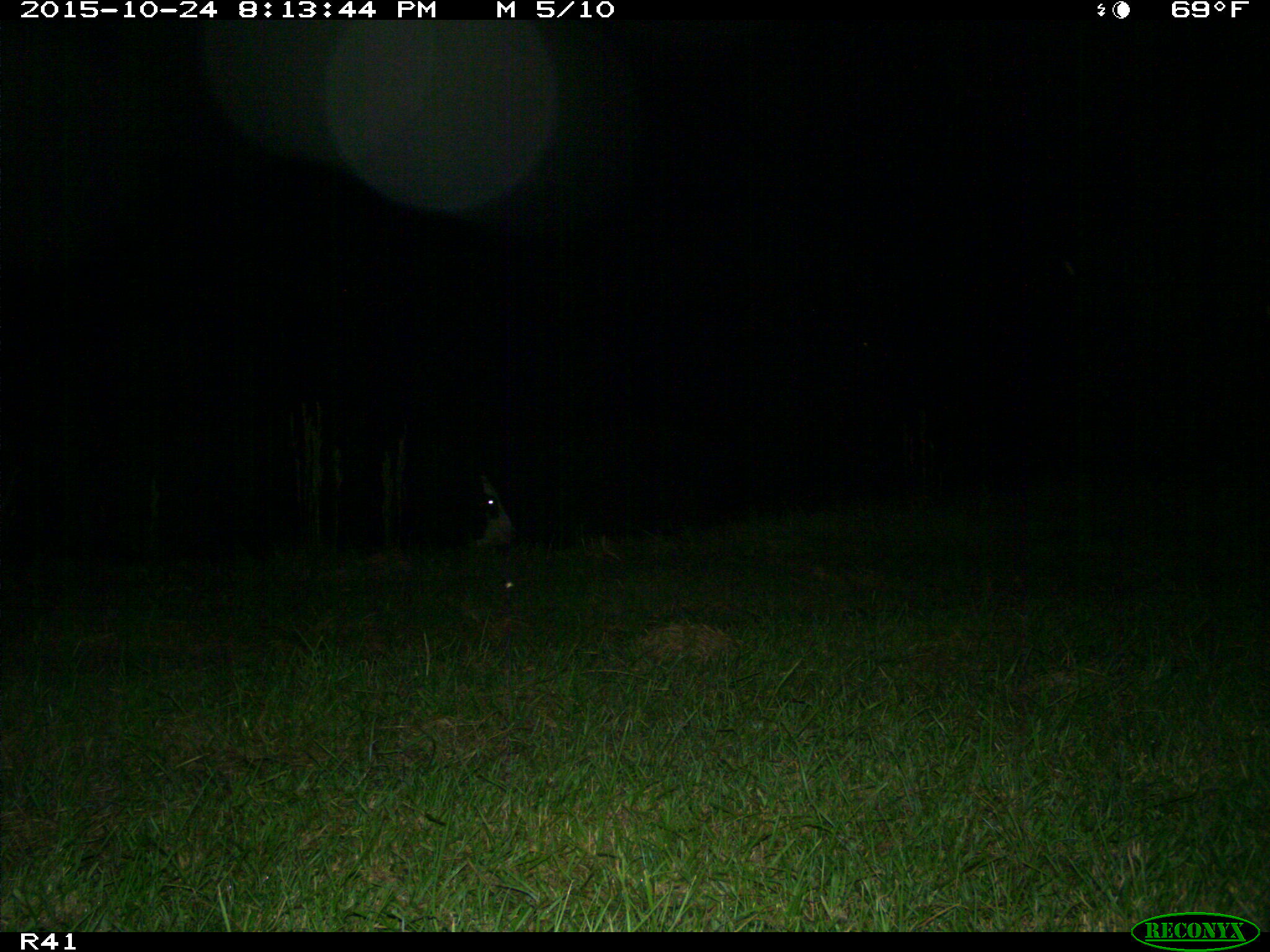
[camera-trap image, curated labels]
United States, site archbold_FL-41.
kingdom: Animalia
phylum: Chordata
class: Mammalia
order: Artiodactyla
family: Bovidae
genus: Bos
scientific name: Bos taurus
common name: domestic cow